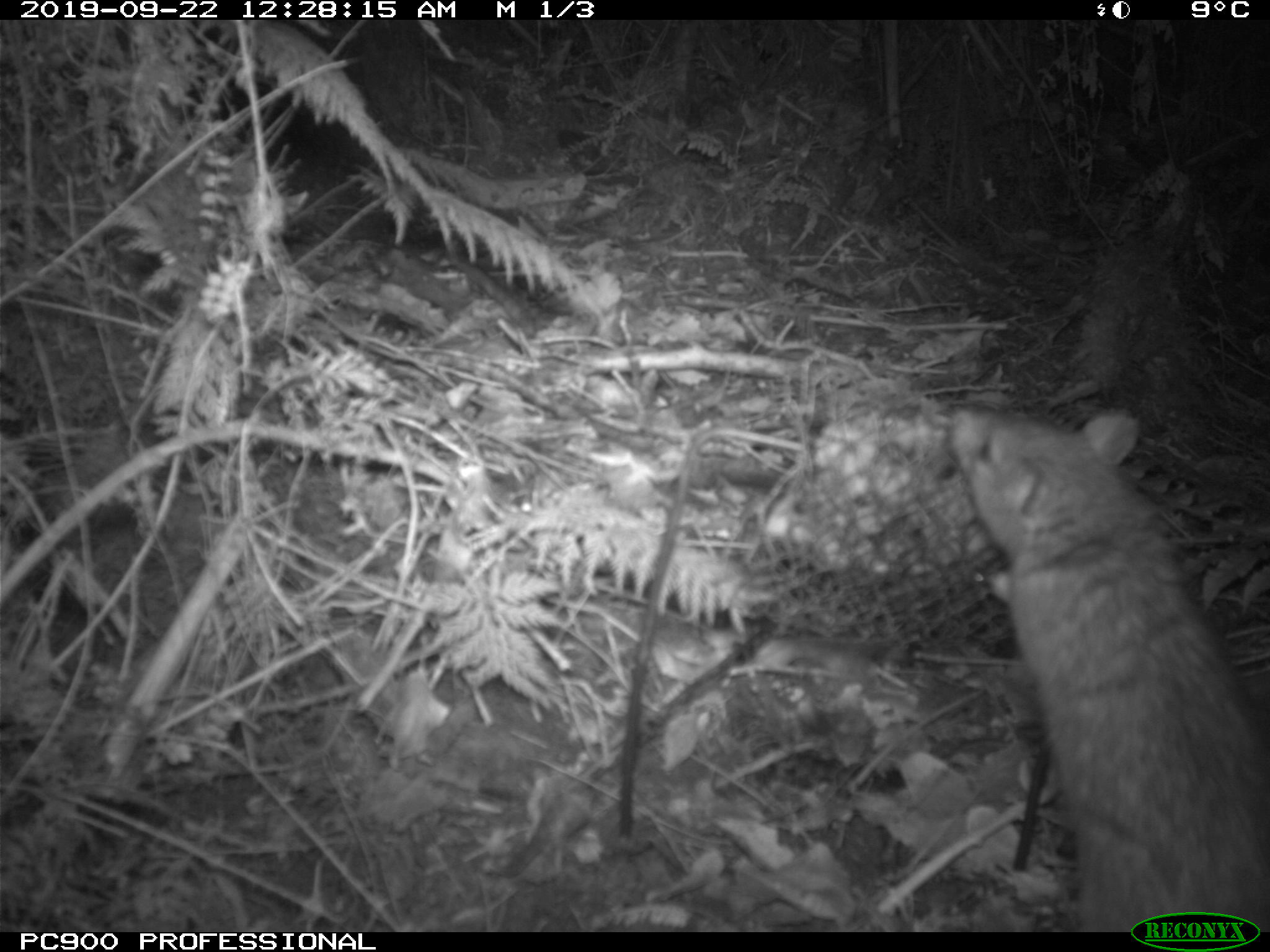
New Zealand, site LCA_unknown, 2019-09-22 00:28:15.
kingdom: Animalia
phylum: Chordata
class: Mammalia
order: Rodentia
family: Muridae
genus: Rattus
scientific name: Rattus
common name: rat